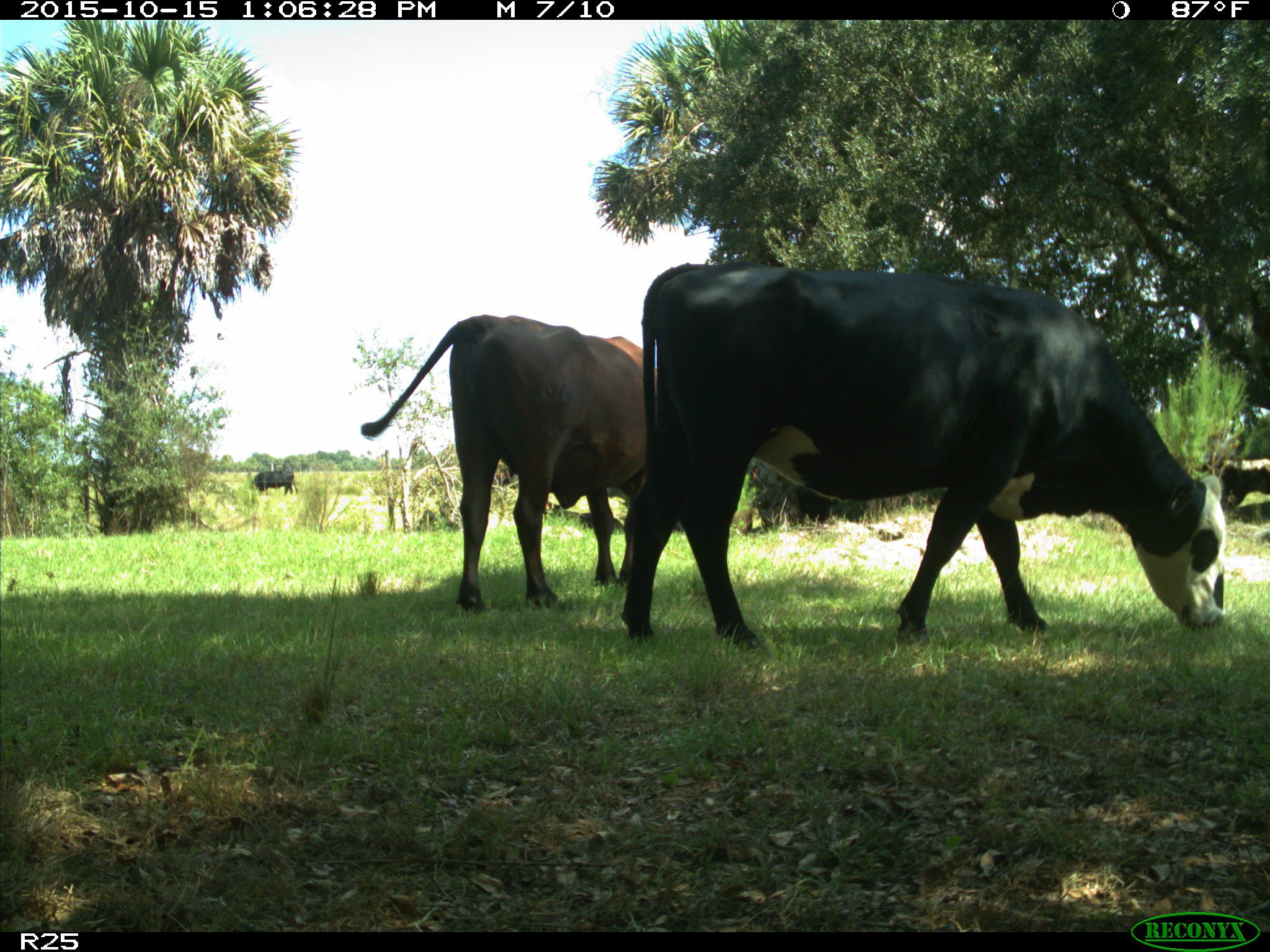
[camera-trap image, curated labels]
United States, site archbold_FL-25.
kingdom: Animalia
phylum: Chordata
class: Mammalia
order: Artiodactyla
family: Bovidae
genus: Bos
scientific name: Bos taurus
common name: domestic cow